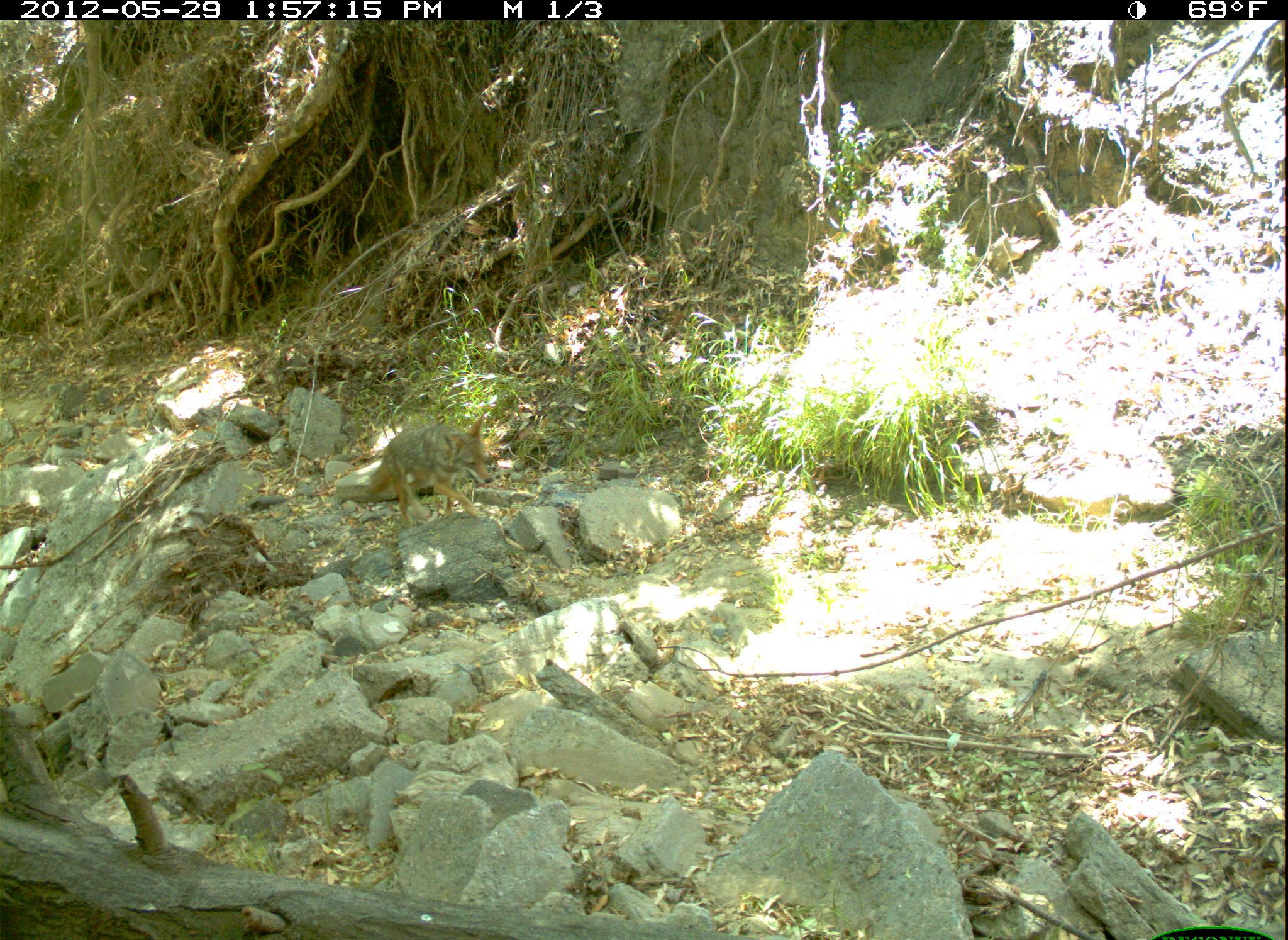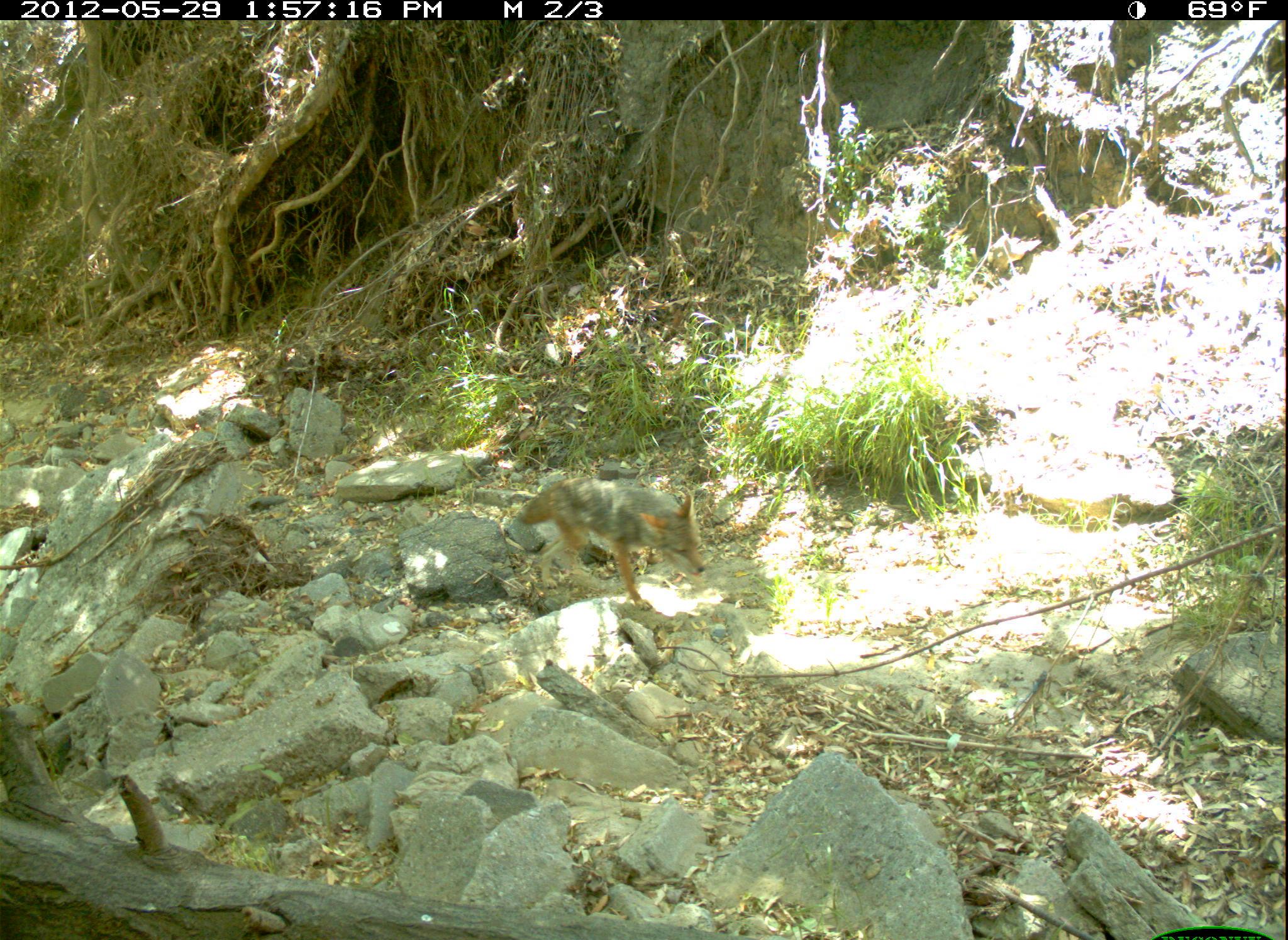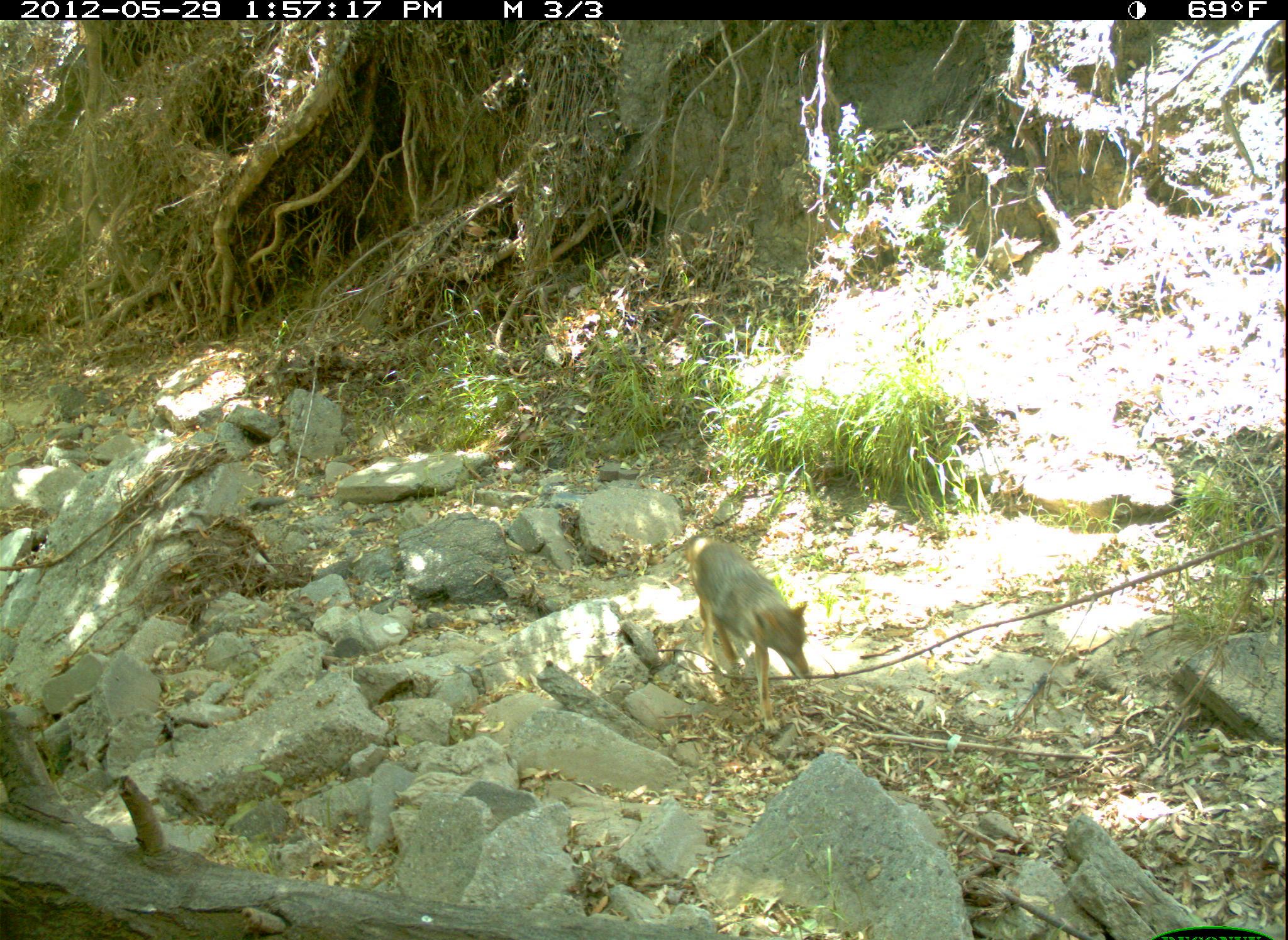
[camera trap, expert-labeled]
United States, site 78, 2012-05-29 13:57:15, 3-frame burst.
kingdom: Animalia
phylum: Chordata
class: Mammalia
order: Carnivora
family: Canidae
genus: Canis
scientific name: Canis latrans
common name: coyote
Coyote (Canis latrans).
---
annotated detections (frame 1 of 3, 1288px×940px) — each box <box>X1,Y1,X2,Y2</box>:
coyote: <box>362,406,507,530</box>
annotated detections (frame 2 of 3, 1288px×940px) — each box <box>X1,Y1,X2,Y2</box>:
coyote: <box>502,453,729,619</box>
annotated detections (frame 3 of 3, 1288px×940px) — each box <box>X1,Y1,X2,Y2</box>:
coyote: <box>673,520,855,746</box>